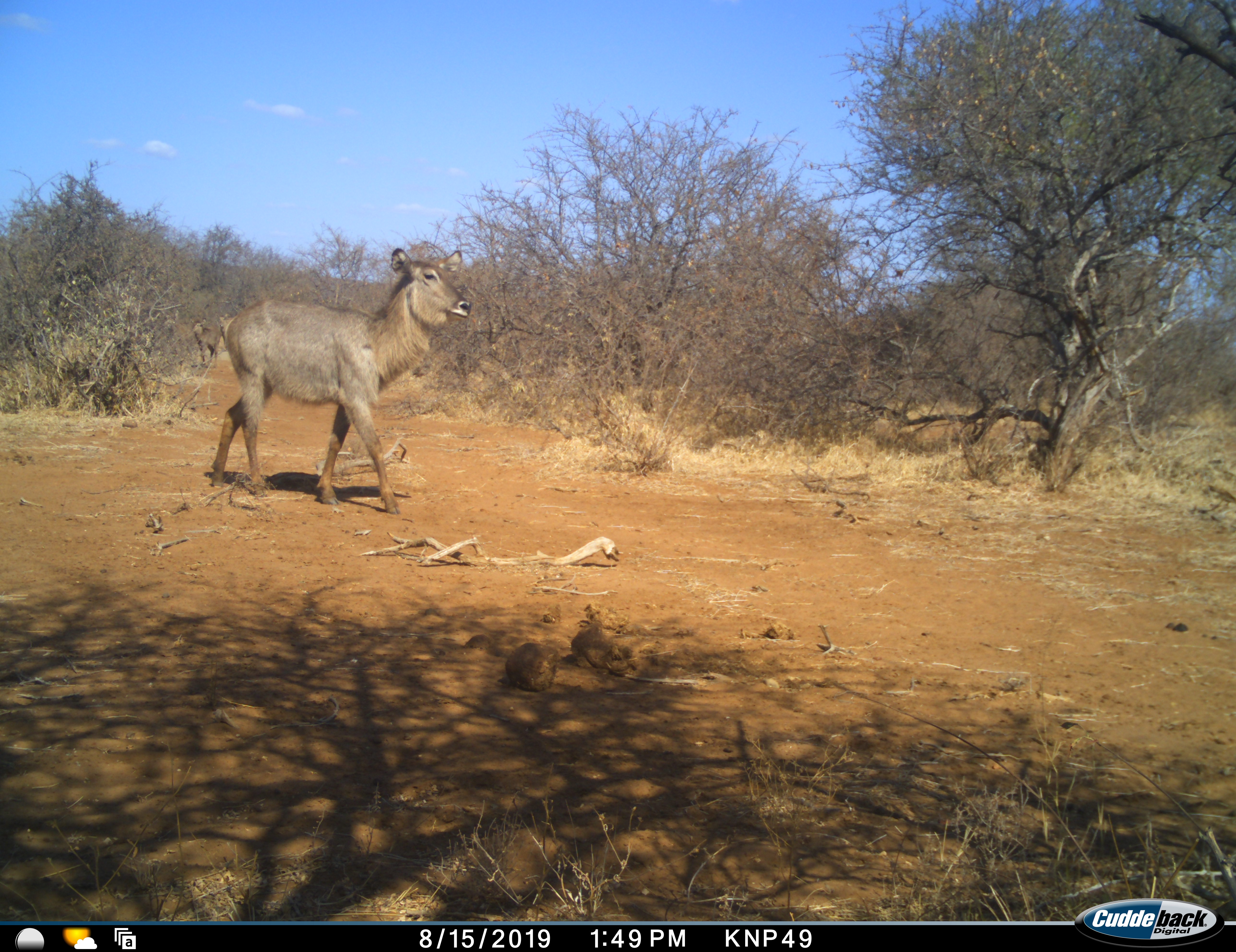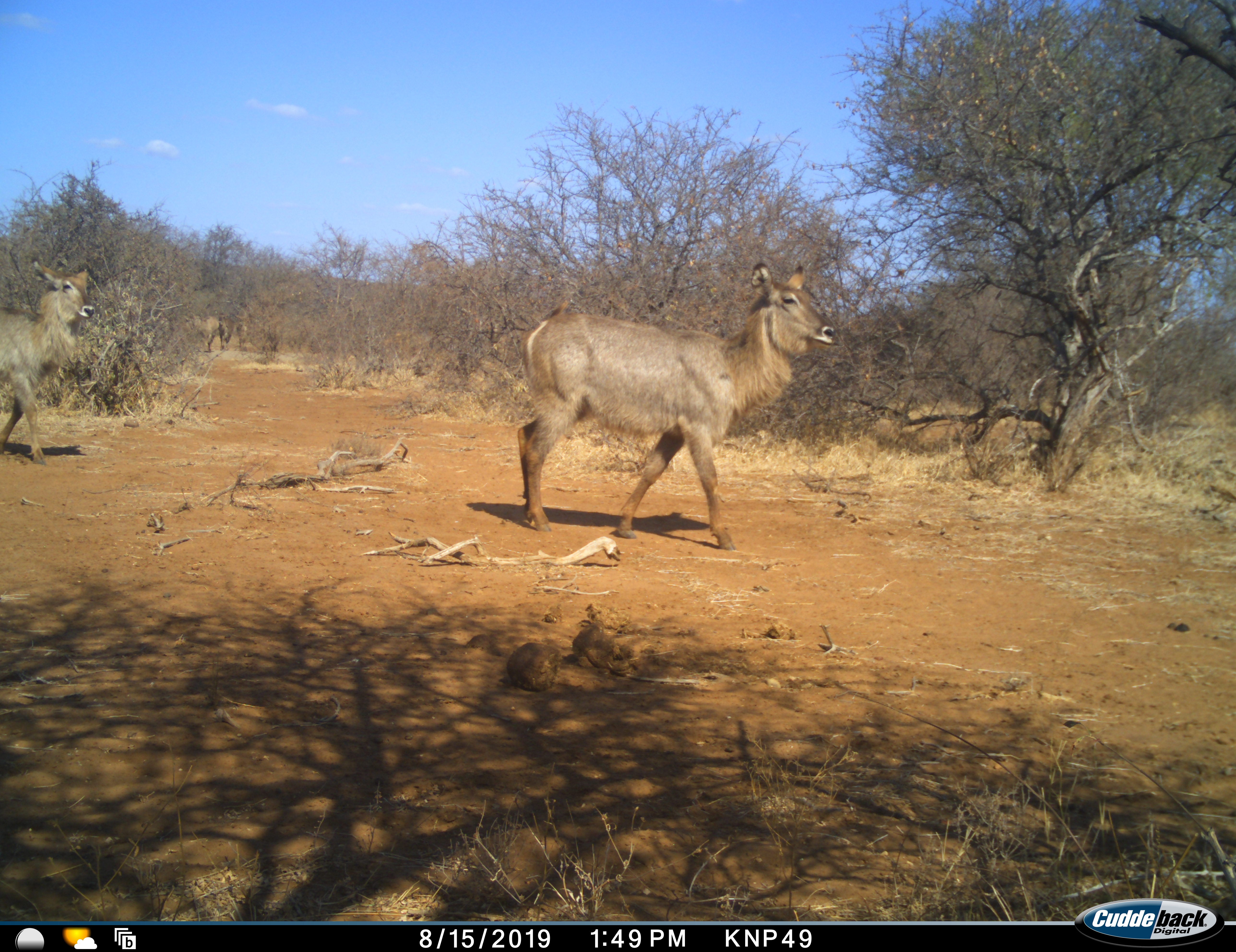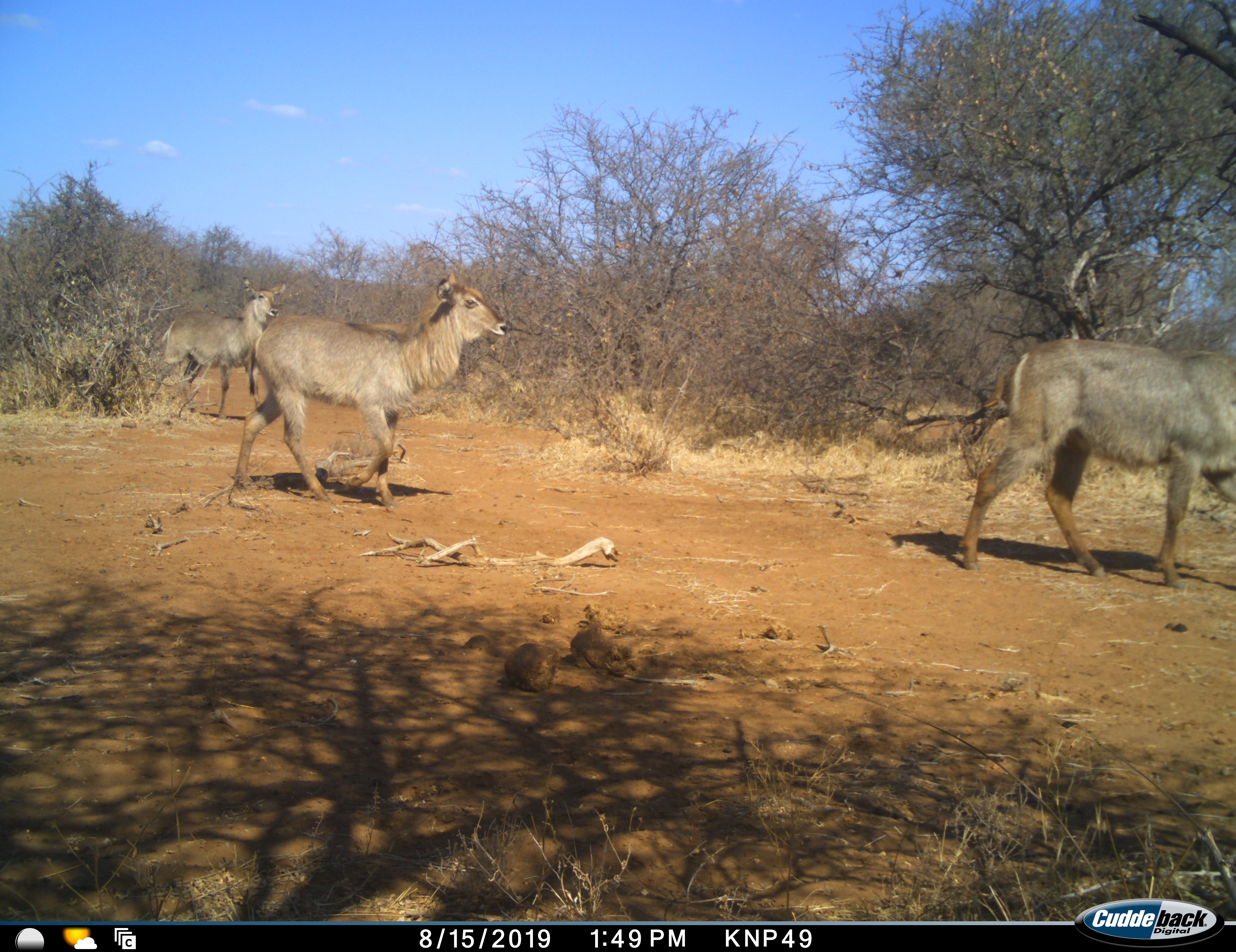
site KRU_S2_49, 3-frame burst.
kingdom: Animalia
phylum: Chordata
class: Mammalia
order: Artiodactyla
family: Bovidae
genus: Kobus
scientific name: Kobus ellipsiprymnus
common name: waterbuck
Waterbuck (Kobus ellipsiprymnus), count 3. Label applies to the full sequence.